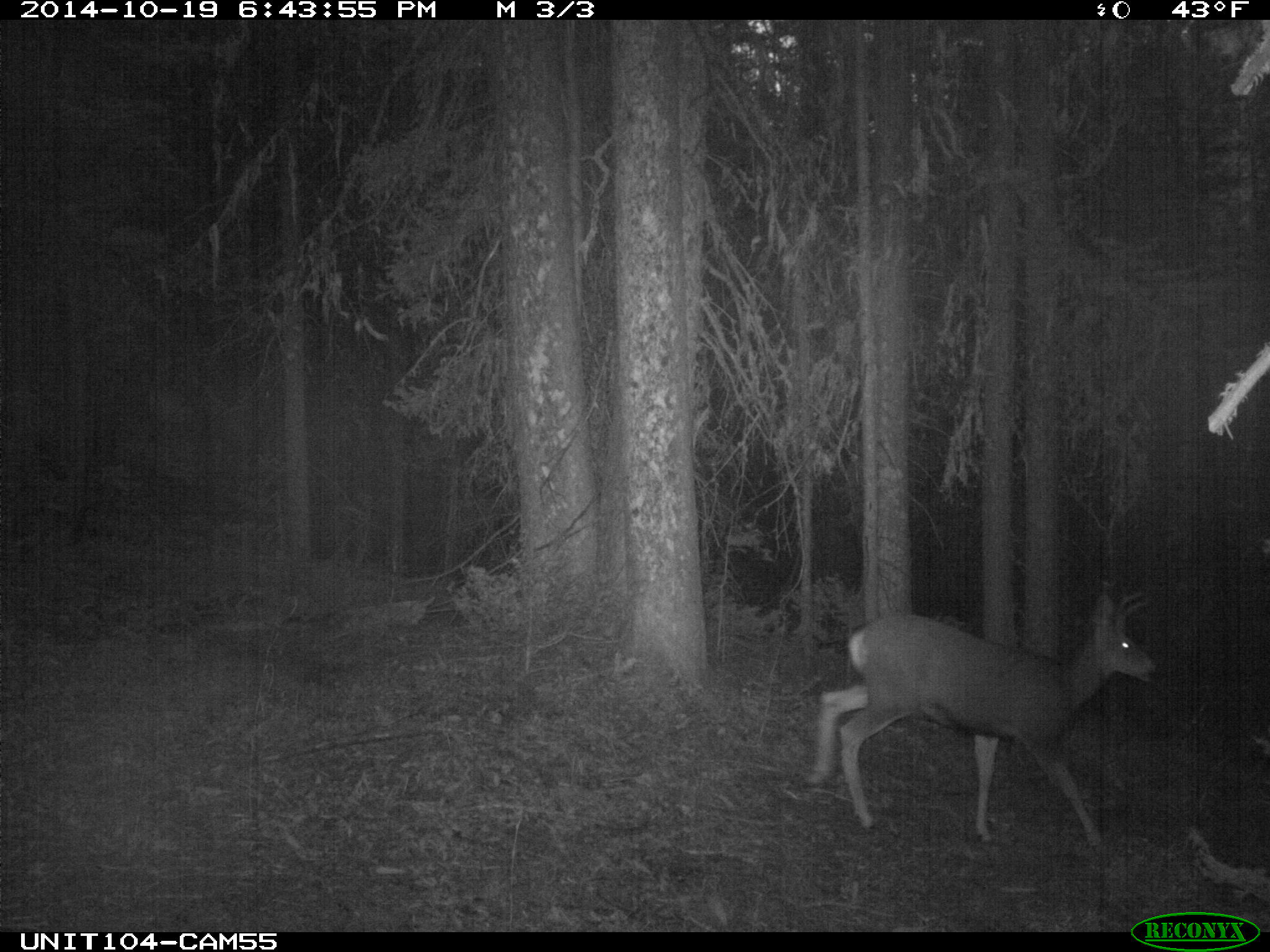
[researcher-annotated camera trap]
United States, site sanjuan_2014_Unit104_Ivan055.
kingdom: Animalia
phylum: Chordata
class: Mammalia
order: Artiodactyla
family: Cervidae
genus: Odocoileus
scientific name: Odocoileus hemionus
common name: mule deer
Odocoileus hemionus (mule deer).